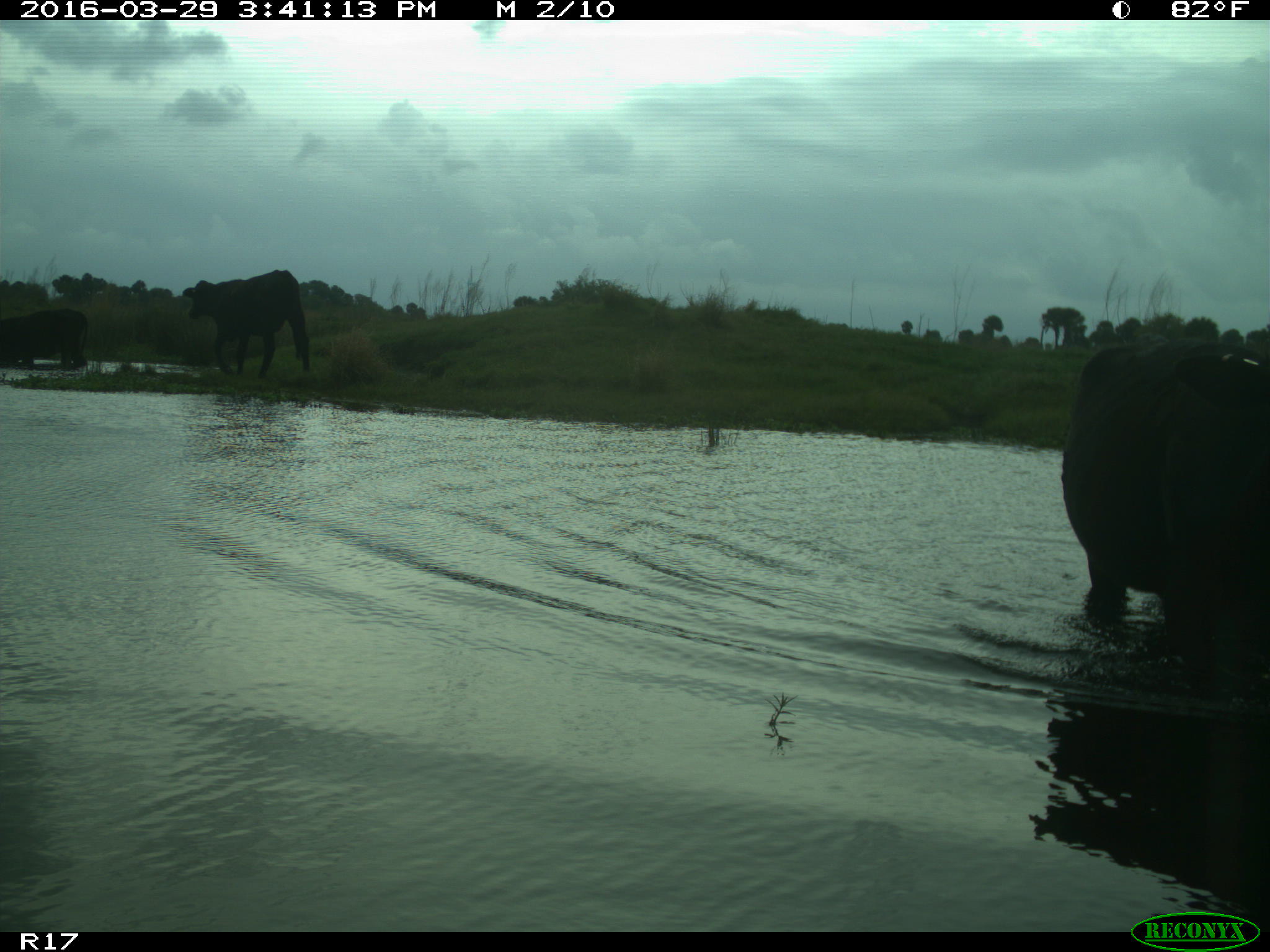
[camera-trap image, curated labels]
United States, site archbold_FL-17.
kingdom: Animalia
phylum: Chordata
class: Mammalia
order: Artiodactyla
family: Bovidae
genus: Bos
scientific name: Bos taurus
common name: domestic cow